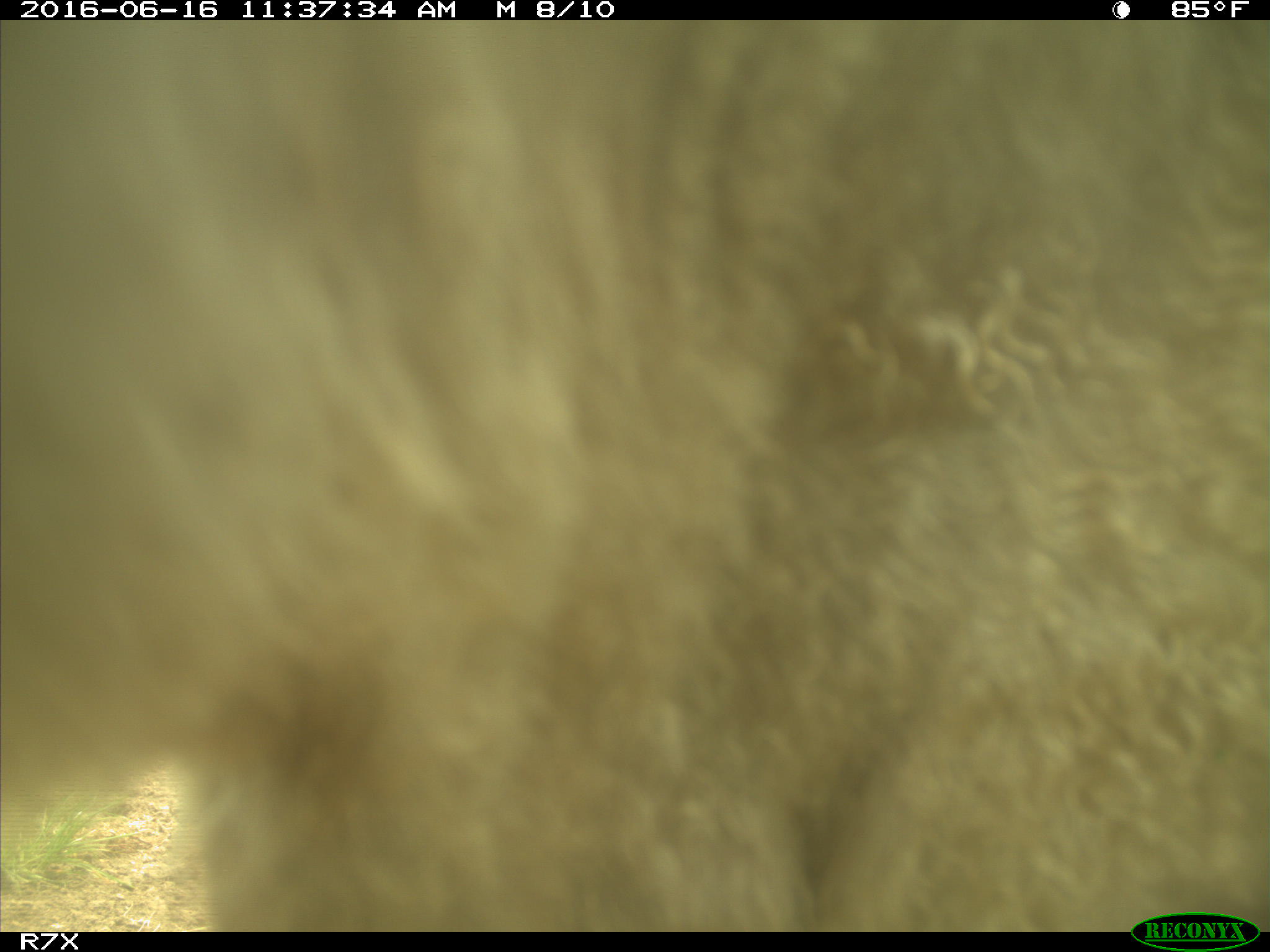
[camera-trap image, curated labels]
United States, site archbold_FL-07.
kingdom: Animalia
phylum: Chordata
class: Mammalia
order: Artiodactyla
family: Bovidae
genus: Bos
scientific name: Bos taurus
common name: domestic cow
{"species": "Bos taurus (domestic cow)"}